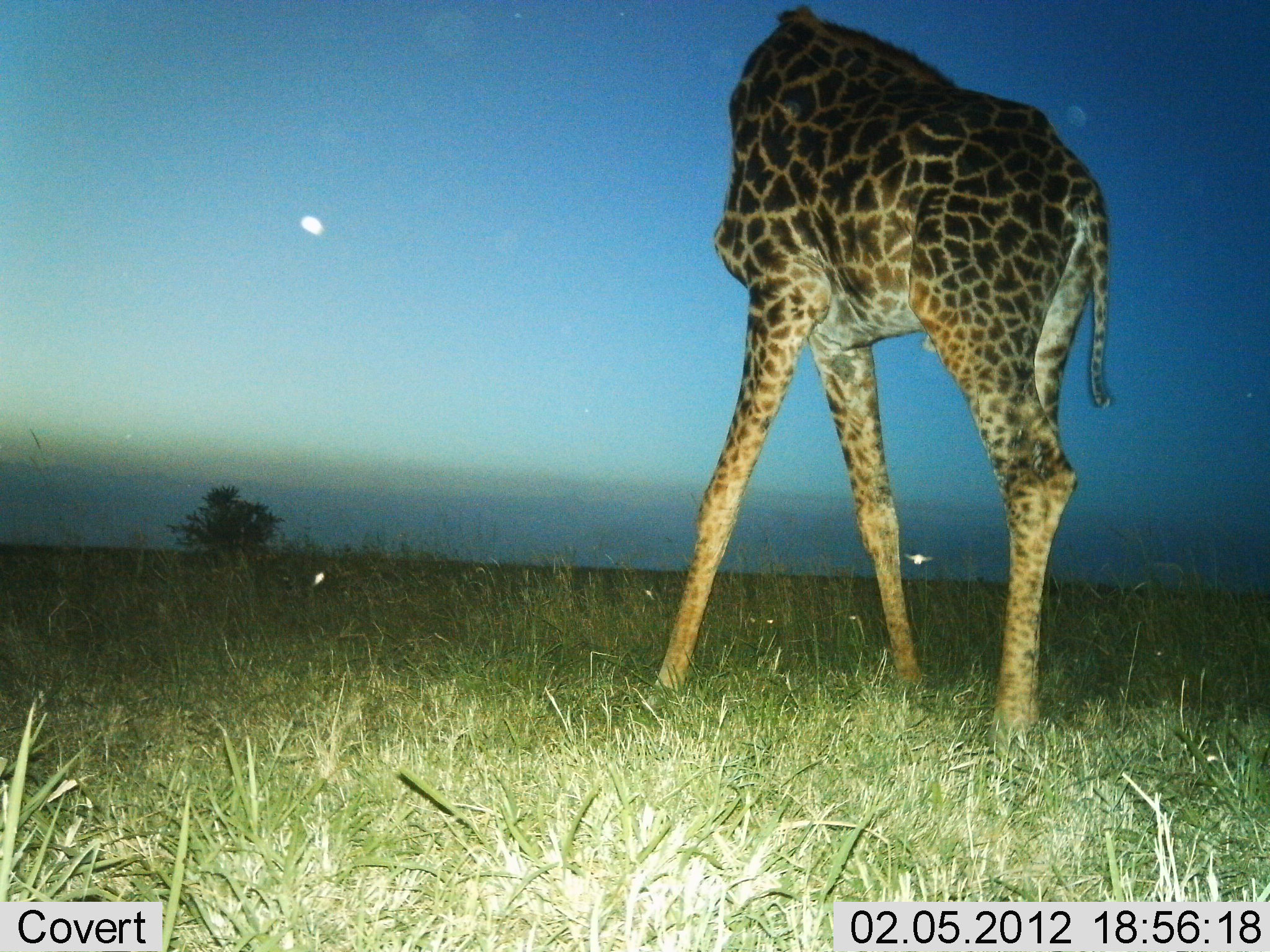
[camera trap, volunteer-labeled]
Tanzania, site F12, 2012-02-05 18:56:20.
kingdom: Animalia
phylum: Chordata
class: Mammalia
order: Artiodactyla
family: Giraffidae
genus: Giraffa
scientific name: Giraffa camelopardalis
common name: giraffe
Giraffe (Giraffa camelopardalis), count 1. Behavior (volunteer vote fractions): standing 88%, resting 0%, moving 12%, interacting 0%. Young present (vote fraction): 0%. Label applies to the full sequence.